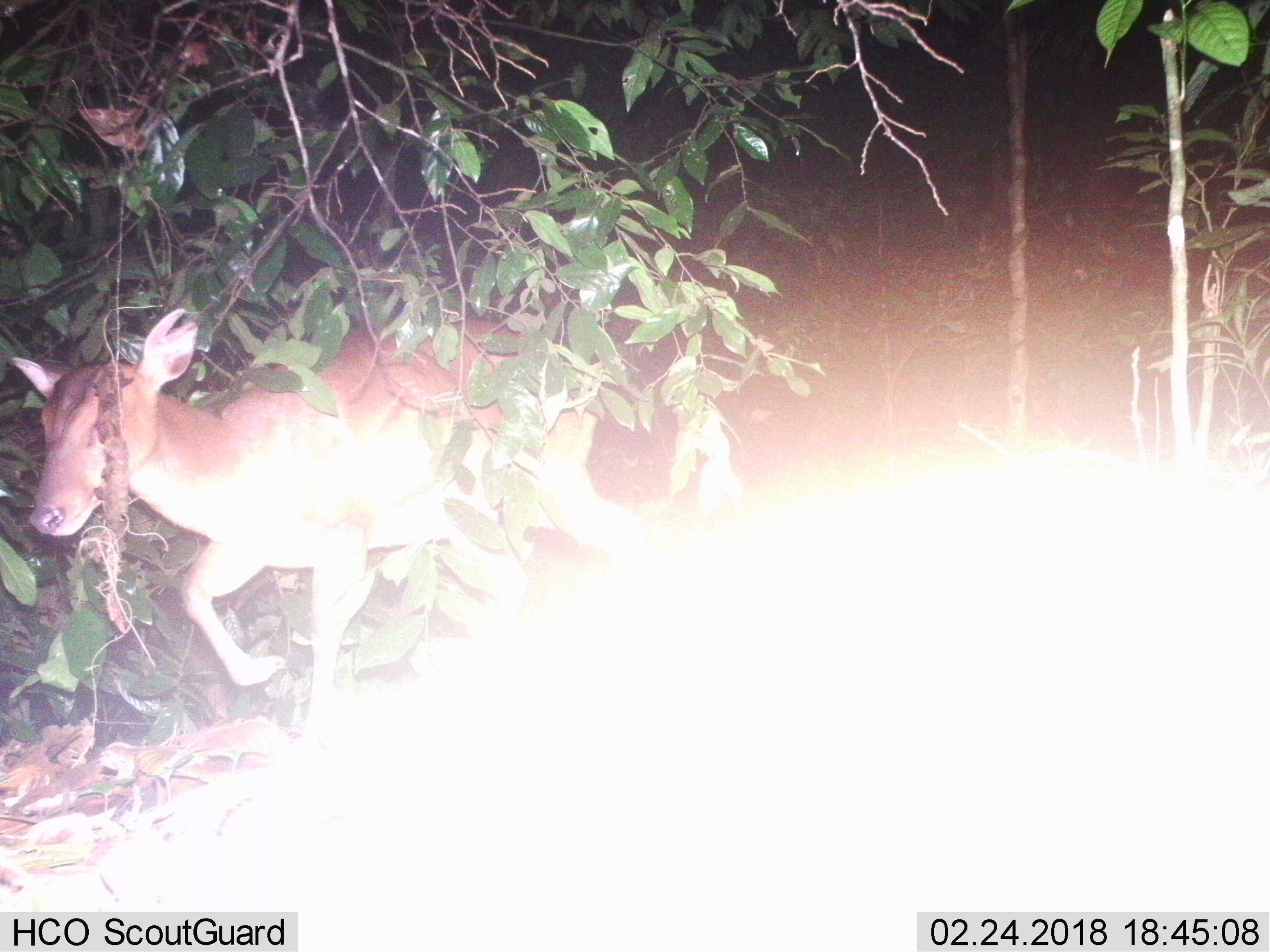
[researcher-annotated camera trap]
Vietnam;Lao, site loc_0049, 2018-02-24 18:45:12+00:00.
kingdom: Animalia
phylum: Chordata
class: Mammalia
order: Artiodactyla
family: Cervidae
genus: Muntiacus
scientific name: Muntiacus vuquangensis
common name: large-antlered muntjac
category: large antlered muntjac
Large antlered muntjac (large-antlered muntjac) (Muntiacus vuquangensis). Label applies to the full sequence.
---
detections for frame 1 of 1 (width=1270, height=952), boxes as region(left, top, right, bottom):
large antlered muntjac: region(10, 302, 659, 739)